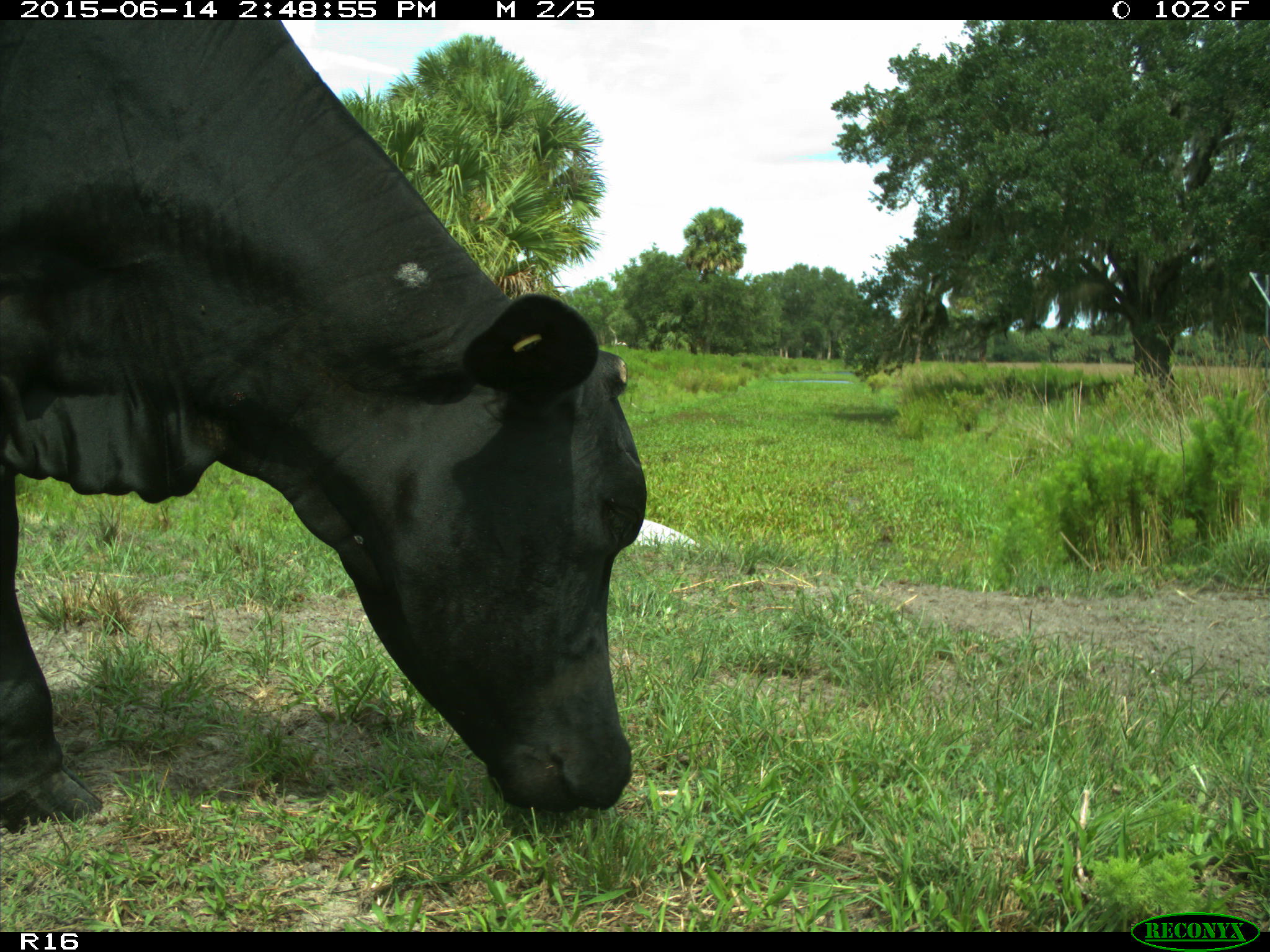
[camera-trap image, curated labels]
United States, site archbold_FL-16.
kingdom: Animalia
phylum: Chordata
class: Mammalia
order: Artiodactyla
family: Bovidae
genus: Bos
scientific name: Bos taurus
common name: domestic cow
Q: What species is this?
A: Bos taurus (domestic cow).